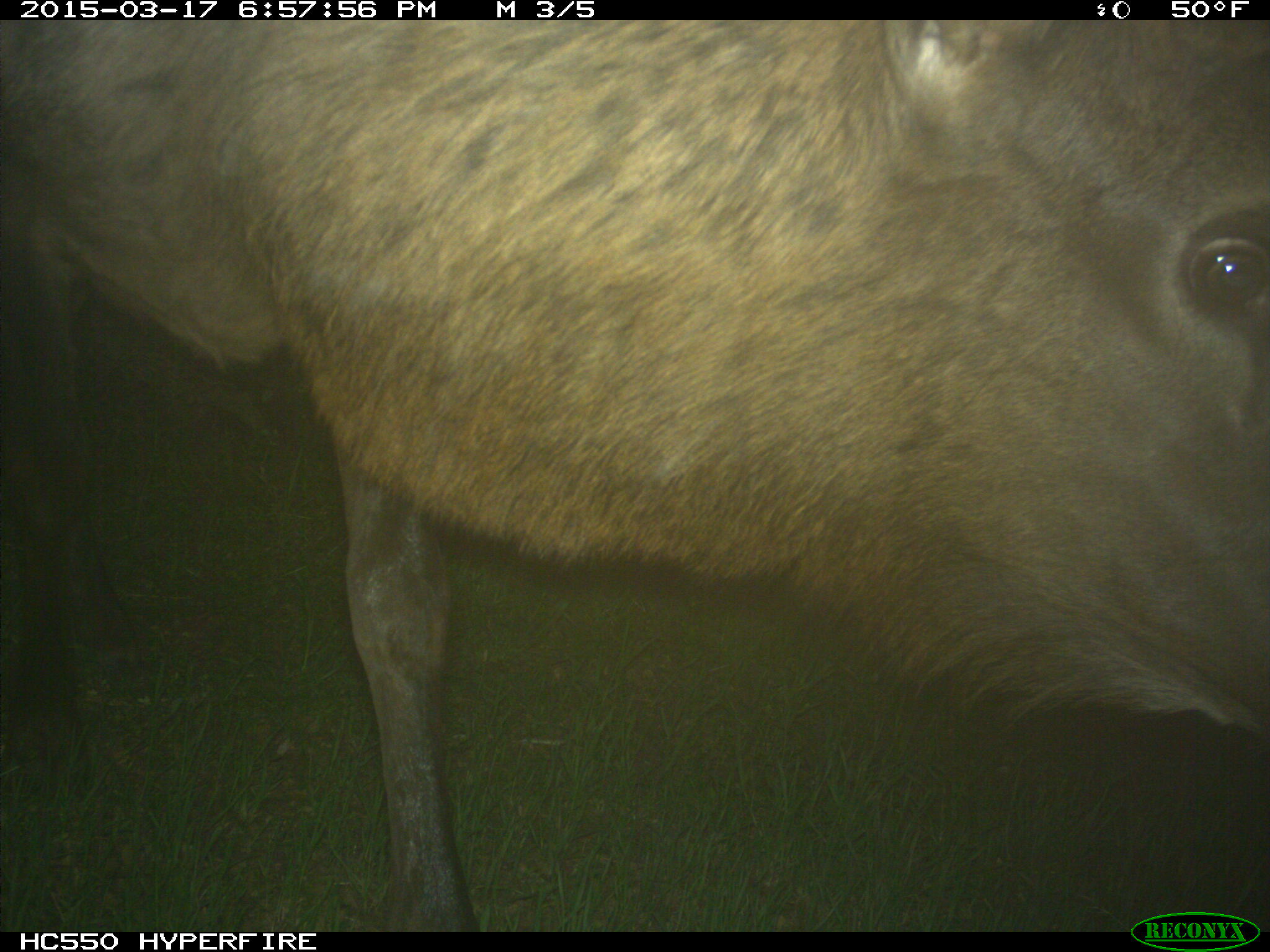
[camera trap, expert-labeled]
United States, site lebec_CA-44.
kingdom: Animalia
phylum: Chordata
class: Mammalia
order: Artiodactyla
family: Cervidae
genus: Cervus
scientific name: Cervus canadensis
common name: elk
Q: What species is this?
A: Cervus canadensis (elk).